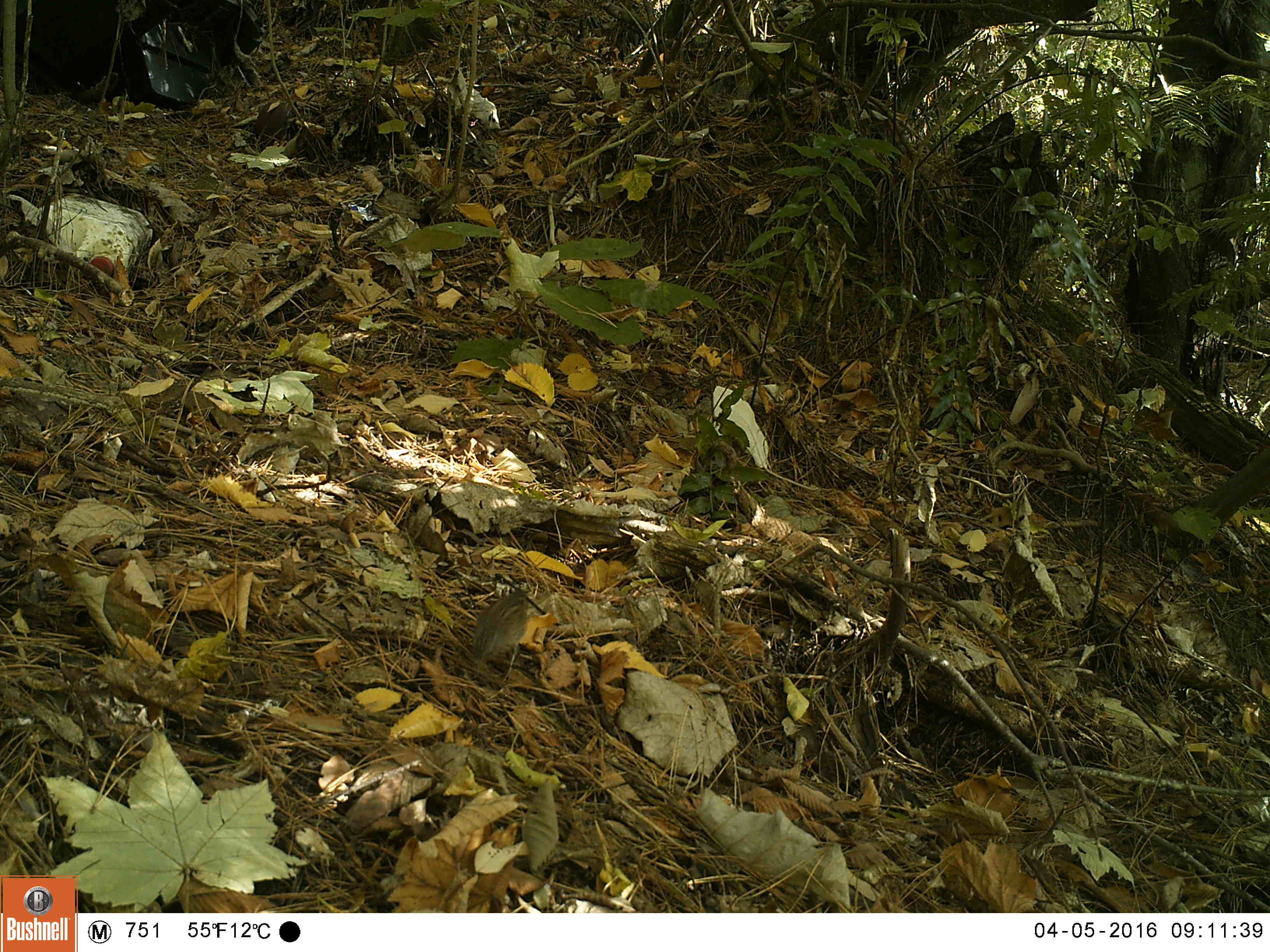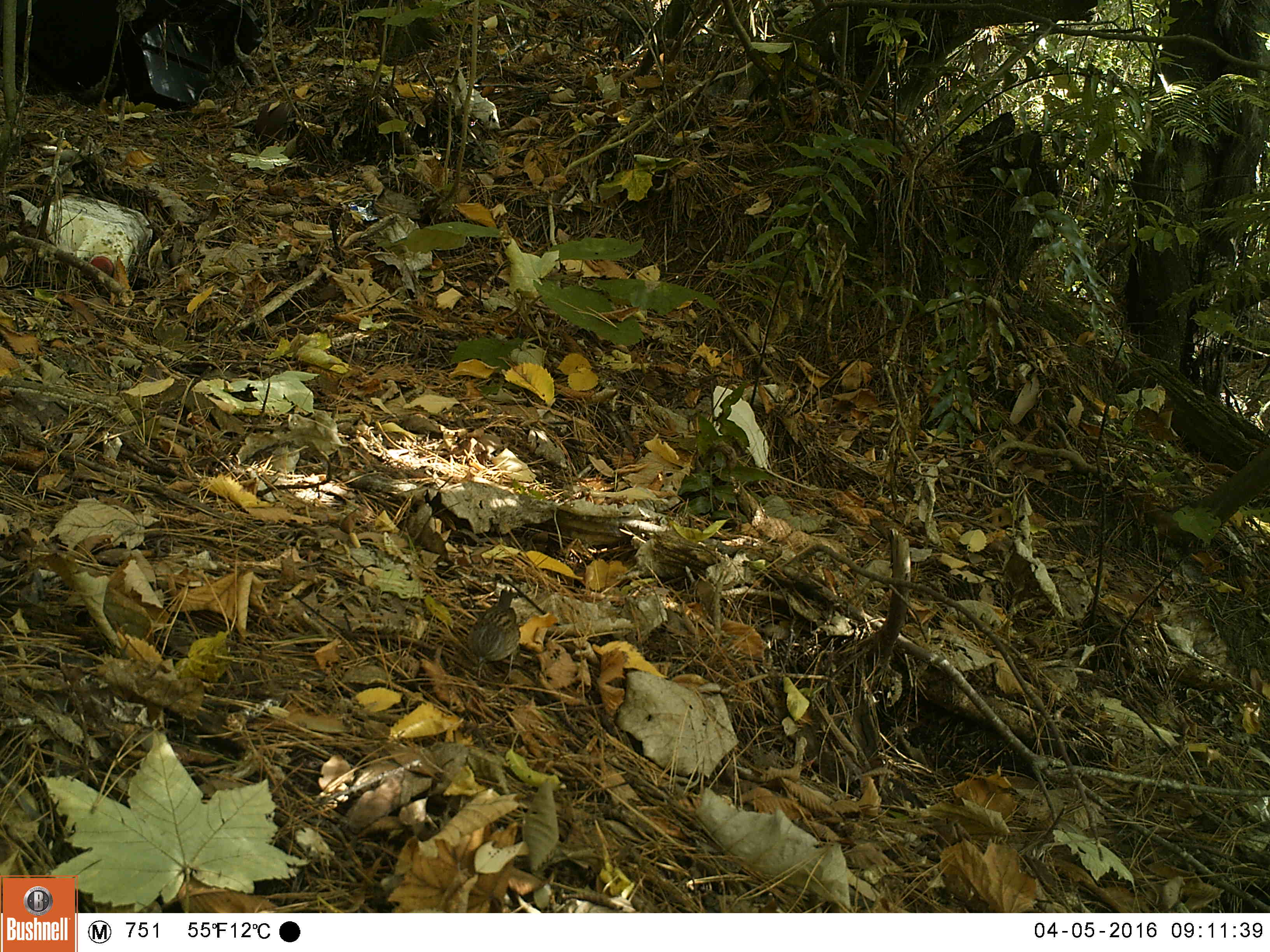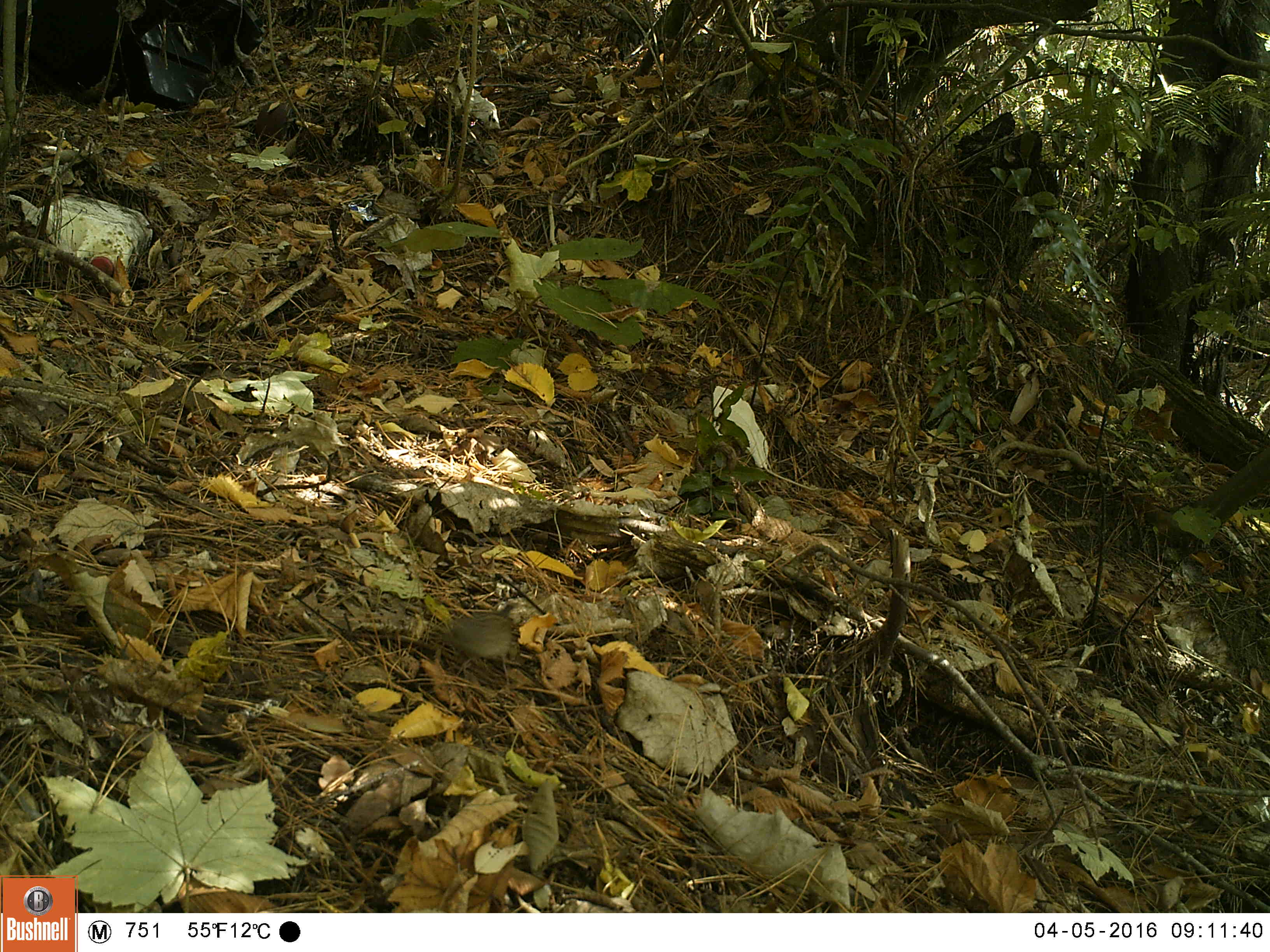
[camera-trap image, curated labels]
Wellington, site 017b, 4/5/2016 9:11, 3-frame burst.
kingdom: Animalia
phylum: Chordata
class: Aves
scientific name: Aves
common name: bird